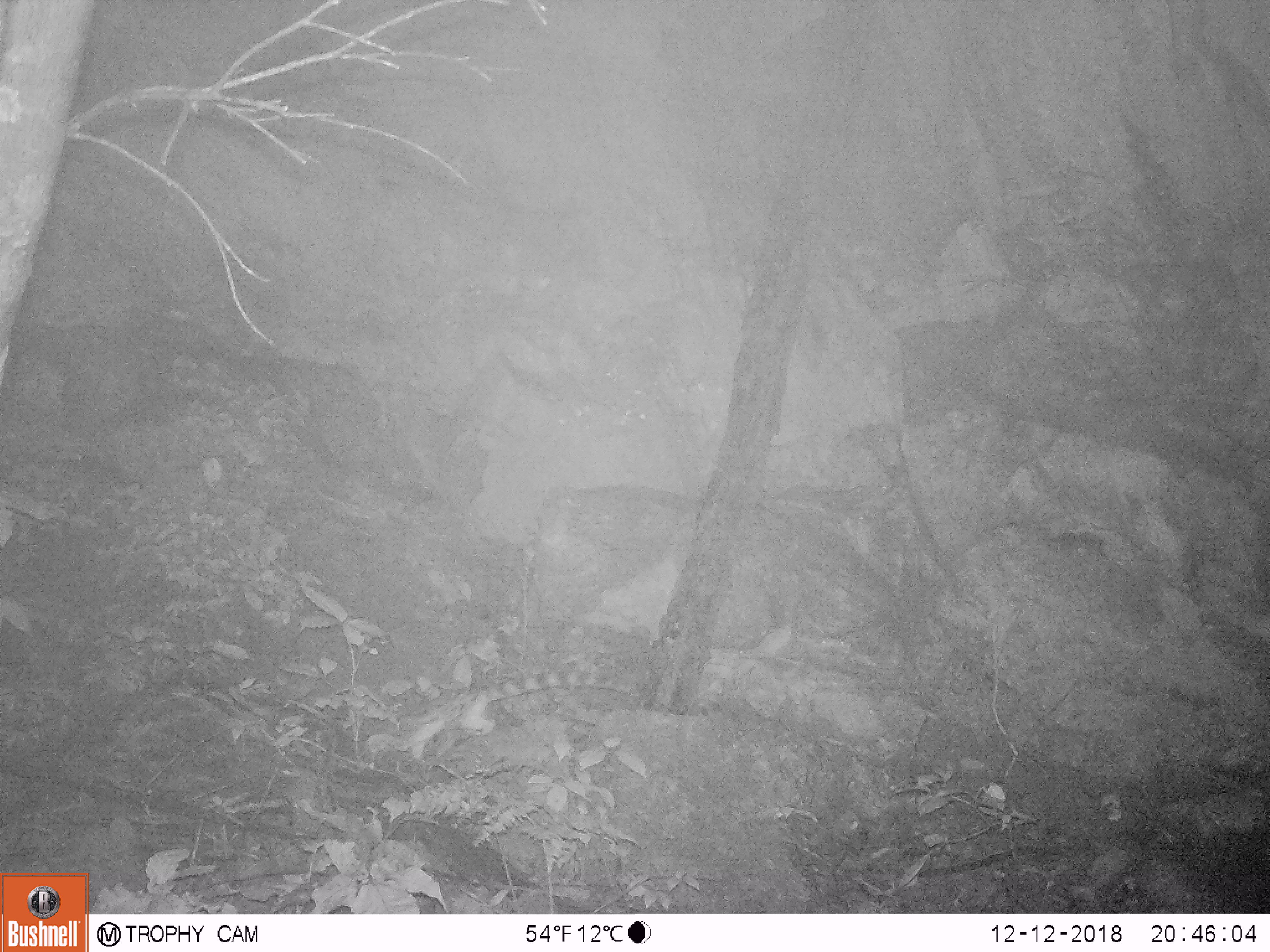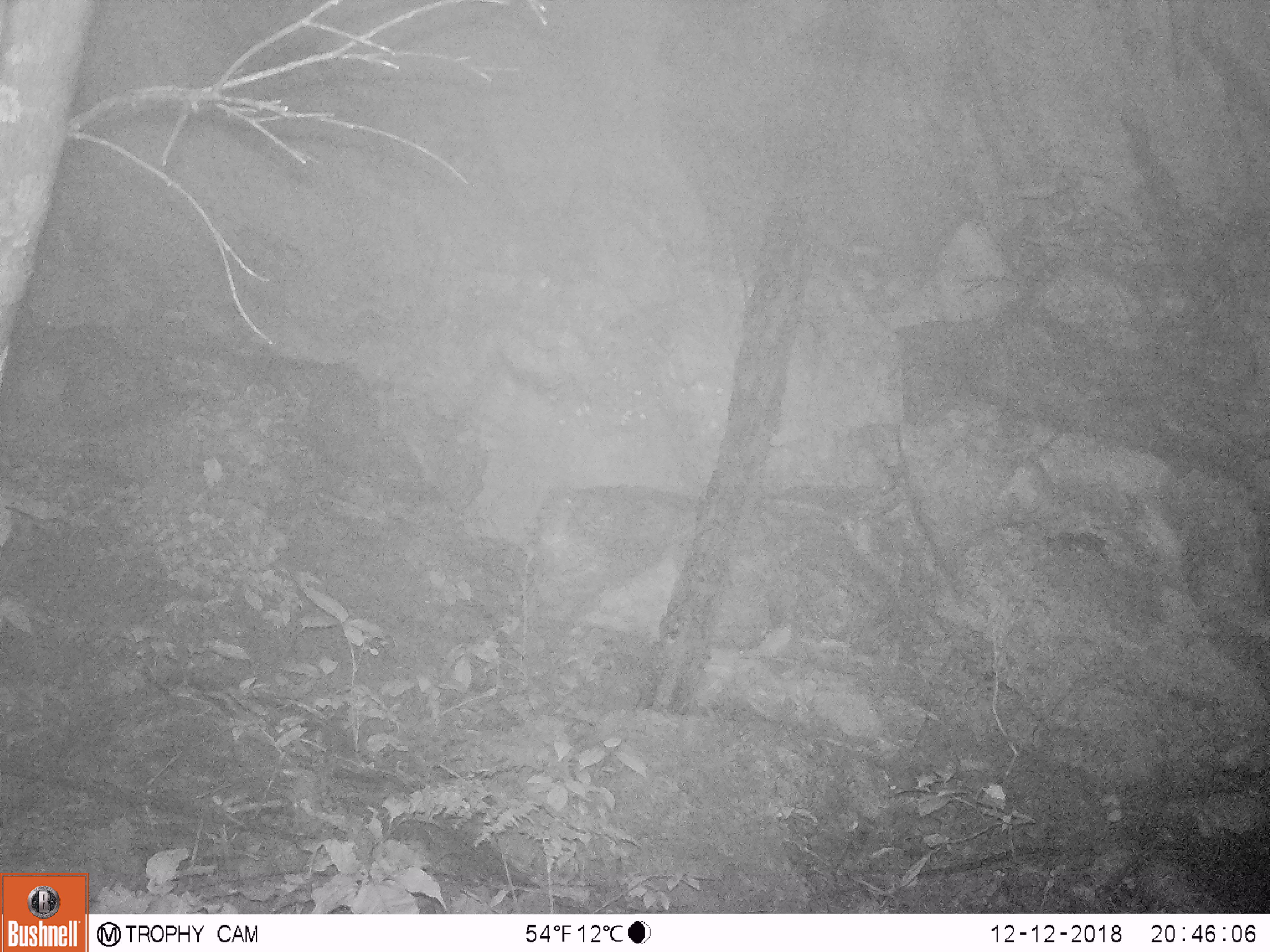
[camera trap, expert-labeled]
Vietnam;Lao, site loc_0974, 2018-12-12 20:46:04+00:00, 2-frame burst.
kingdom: Animalia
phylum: Chordata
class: Mammalia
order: Carnivora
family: Prionodontidae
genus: Prionodon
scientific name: Prionodon pardicolor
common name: spotted linsang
Spotted linsang (Prionodon pardicolor). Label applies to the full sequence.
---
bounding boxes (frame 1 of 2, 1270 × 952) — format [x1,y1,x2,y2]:
spotted linsang: [367,669,634,761]